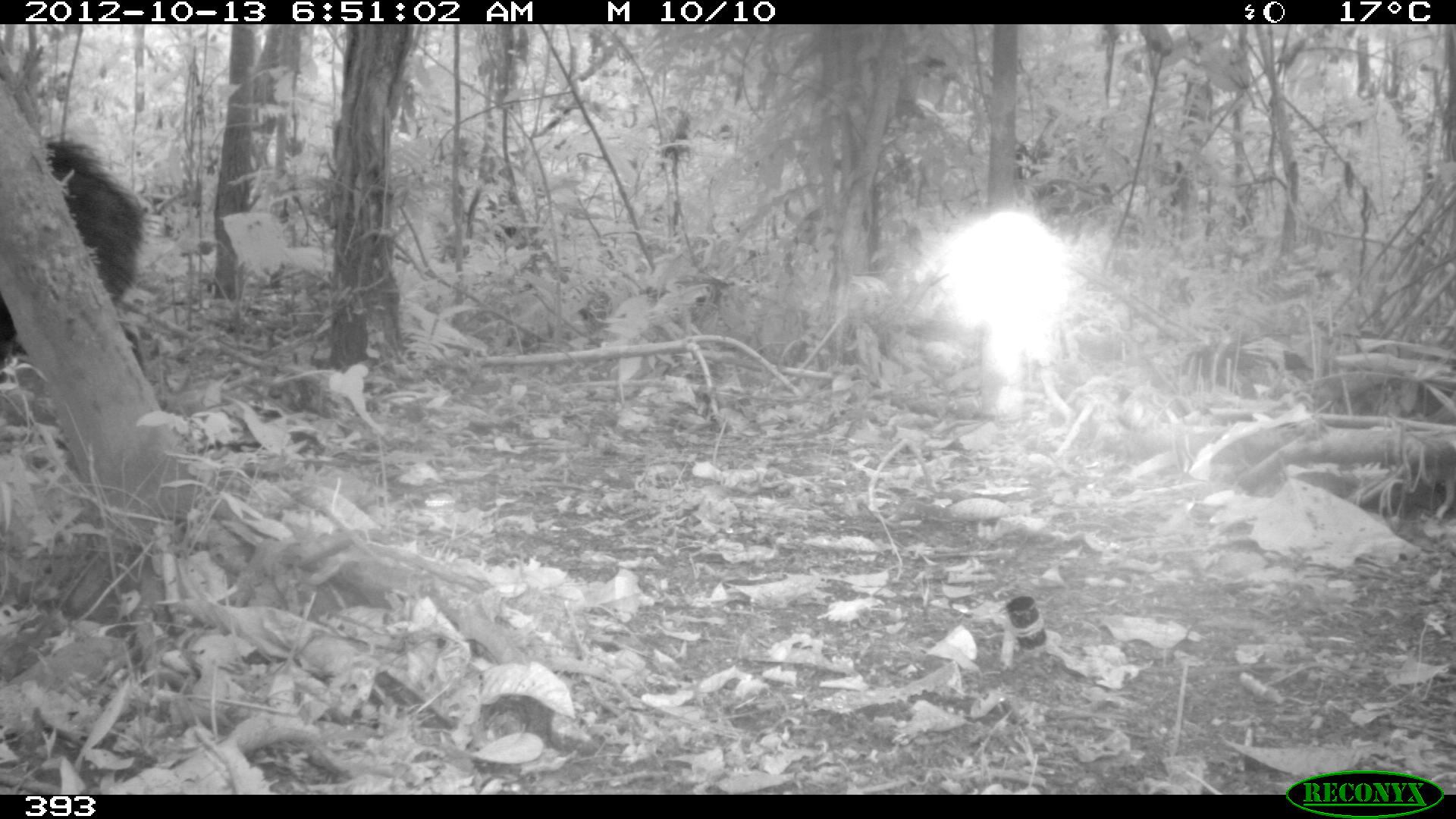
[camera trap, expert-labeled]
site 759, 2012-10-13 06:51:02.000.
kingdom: Animalia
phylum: Chordata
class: Mammalia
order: Artiodactyla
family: Tayassuidae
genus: Tayassu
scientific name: Tayassu pecari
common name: white-lipped peccary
Tayassu pecari (white-lipped peccary).